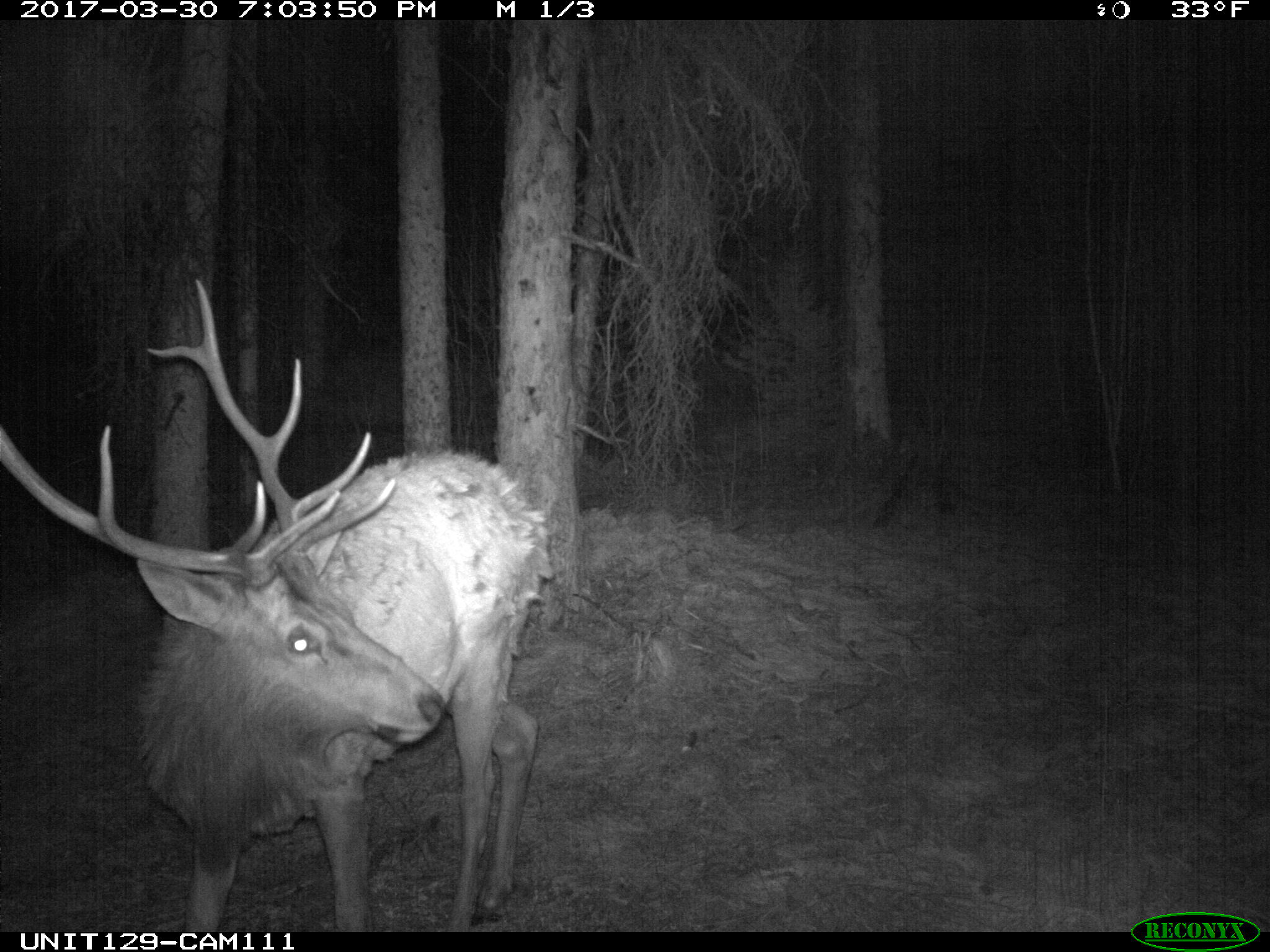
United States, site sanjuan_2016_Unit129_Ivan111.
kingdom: Animalia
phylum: Chordata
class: Mammalia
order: Artiodactyla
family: Cervidae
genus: Cervus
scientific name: Cervus elaphus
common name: red deer